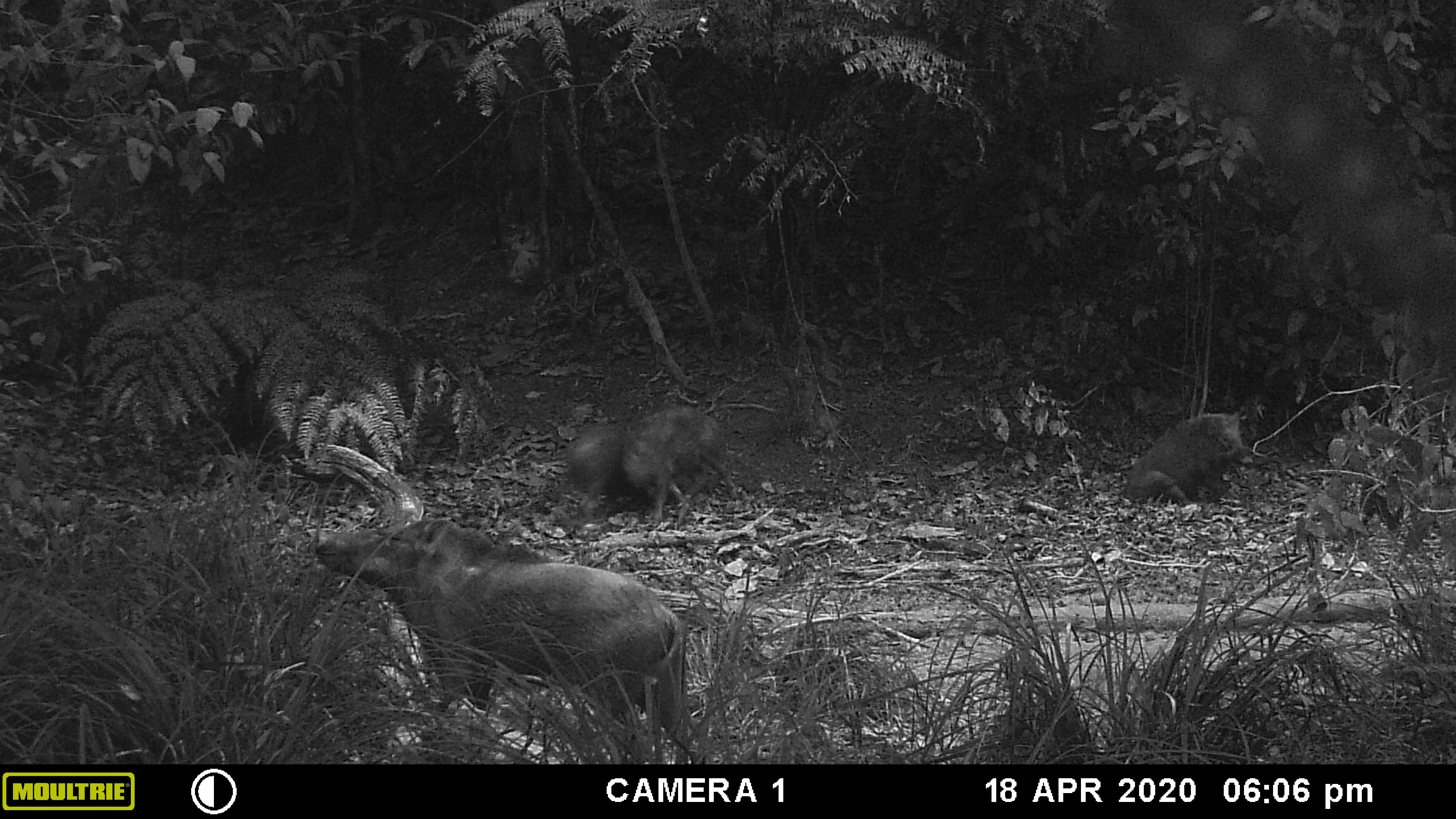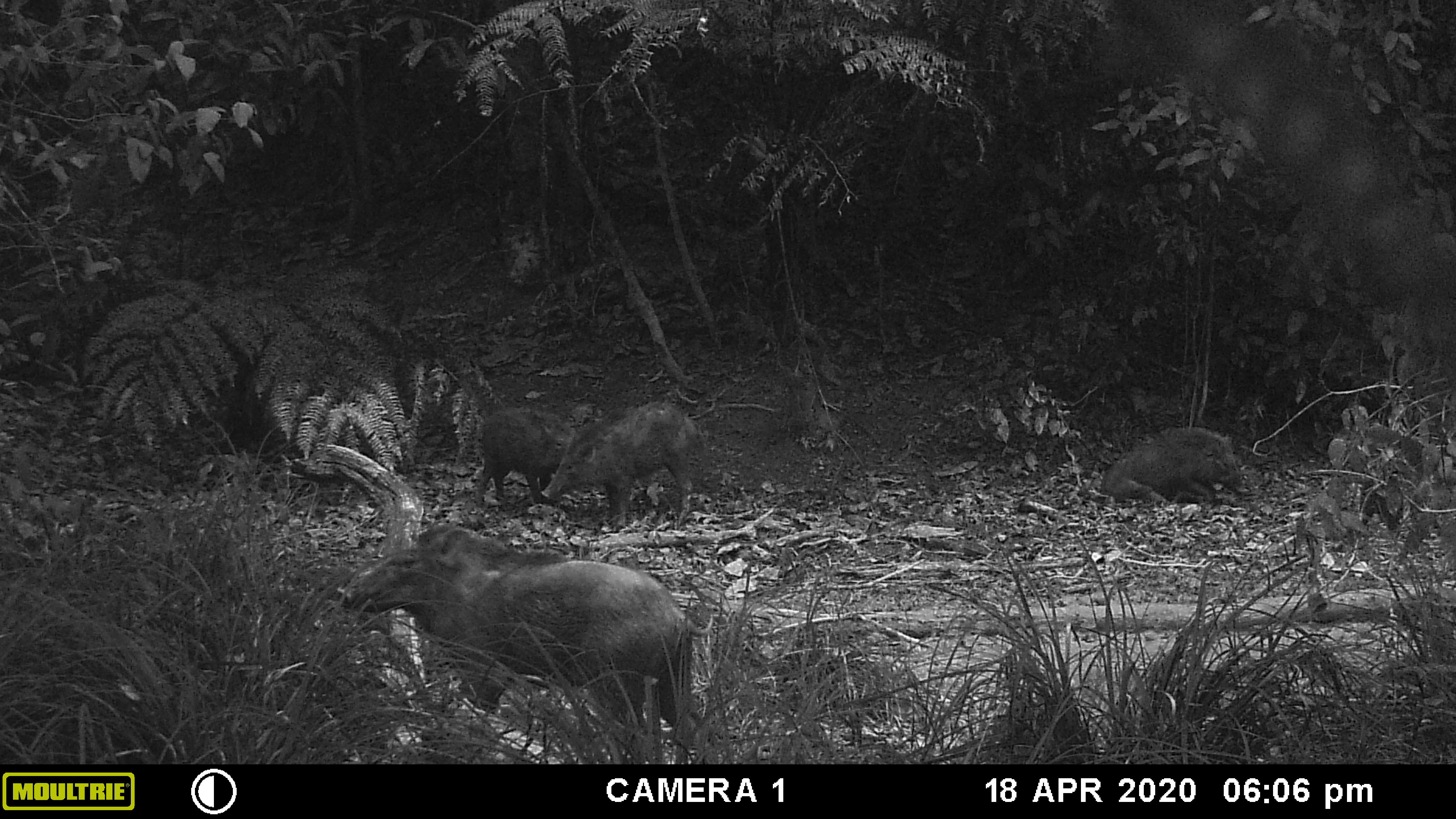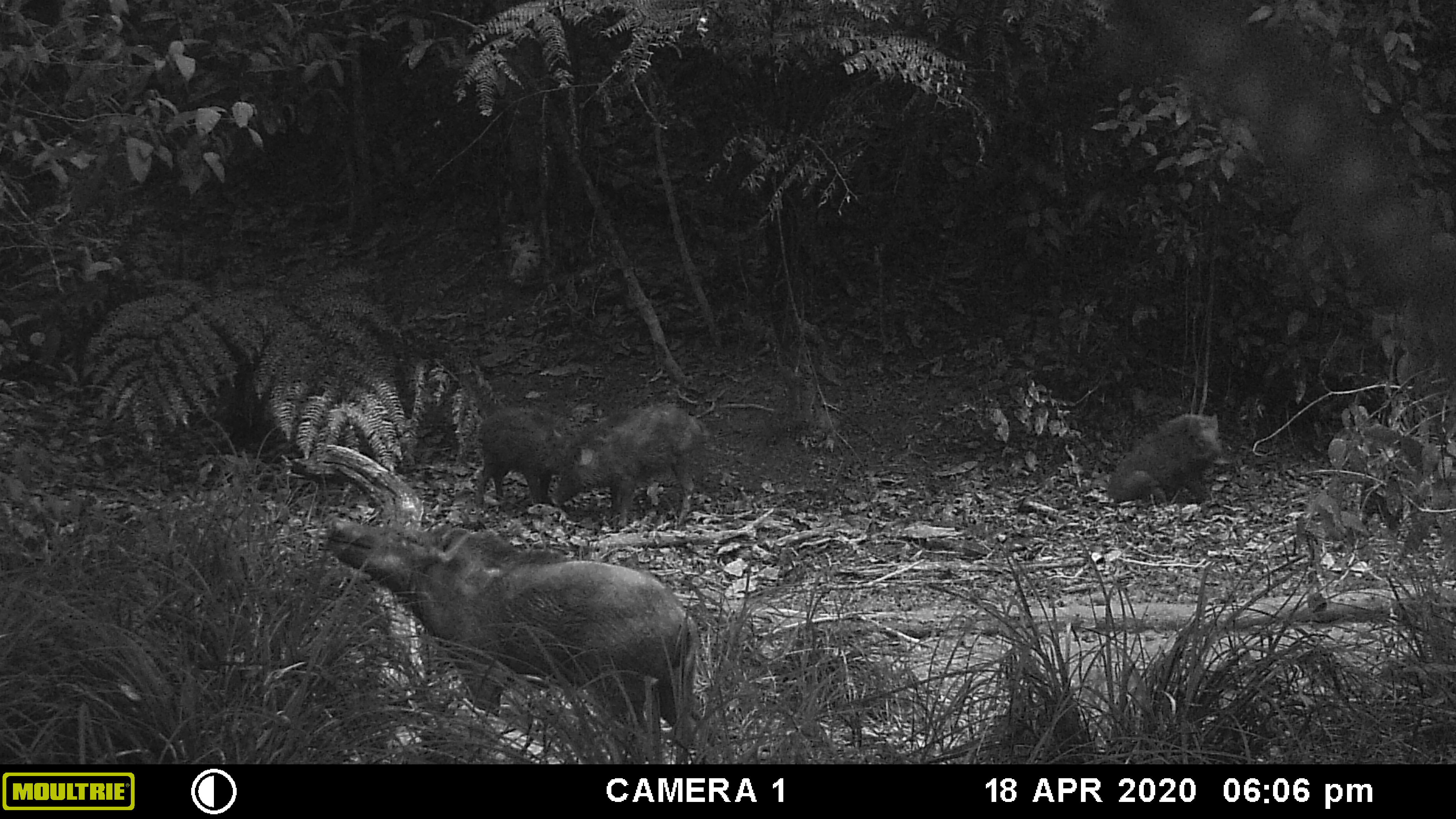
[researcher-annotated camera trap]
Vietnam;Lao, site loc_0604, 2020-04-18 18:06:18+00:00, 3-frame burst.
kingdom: Animalia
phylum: Chordata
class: Mammalia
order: Artiodactyla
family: Suidae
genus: Sus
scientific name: Sus scrofa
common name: eurasian wild pig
Eurasian wild pig (Sus scrofa). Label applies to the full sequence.